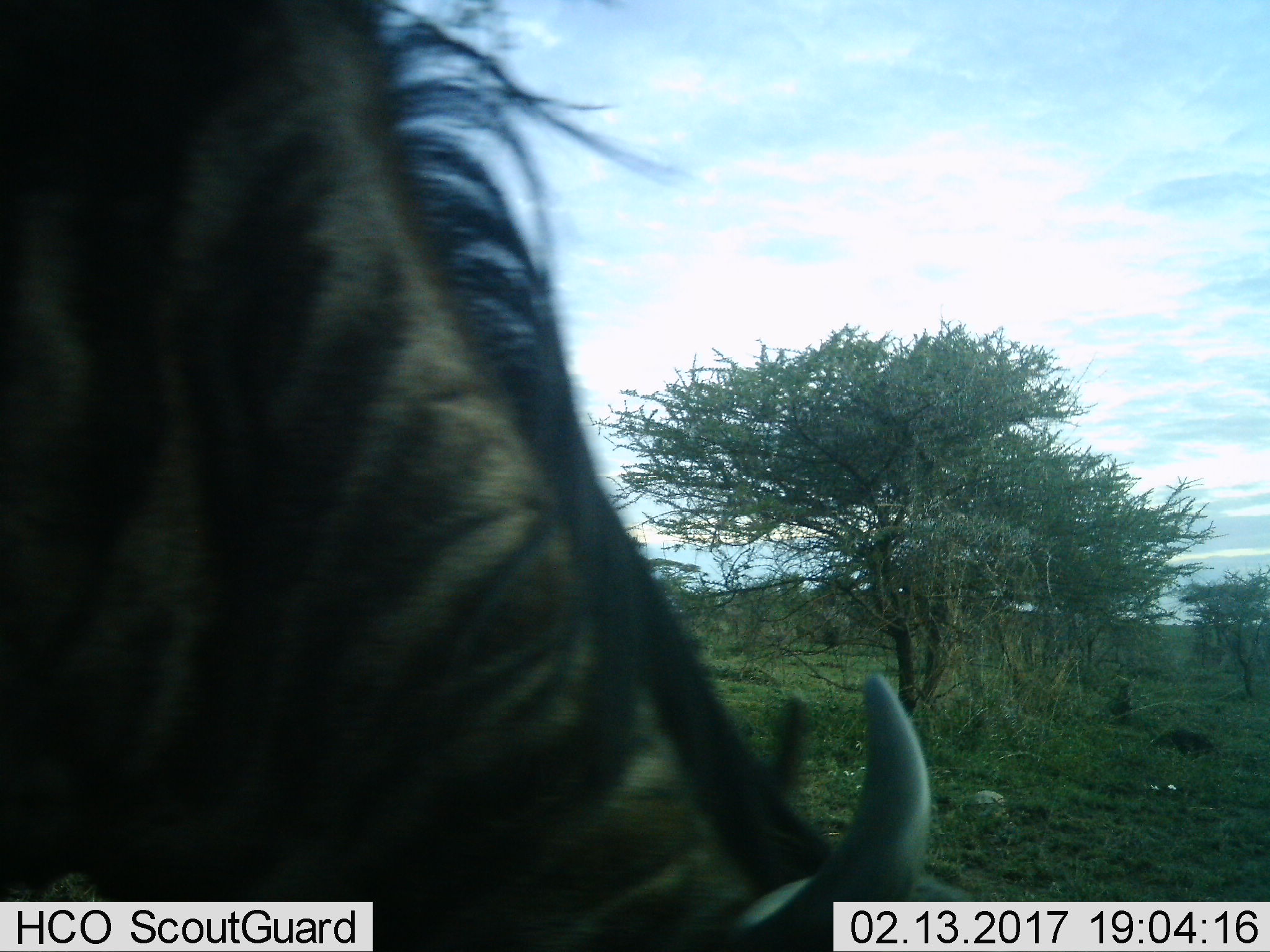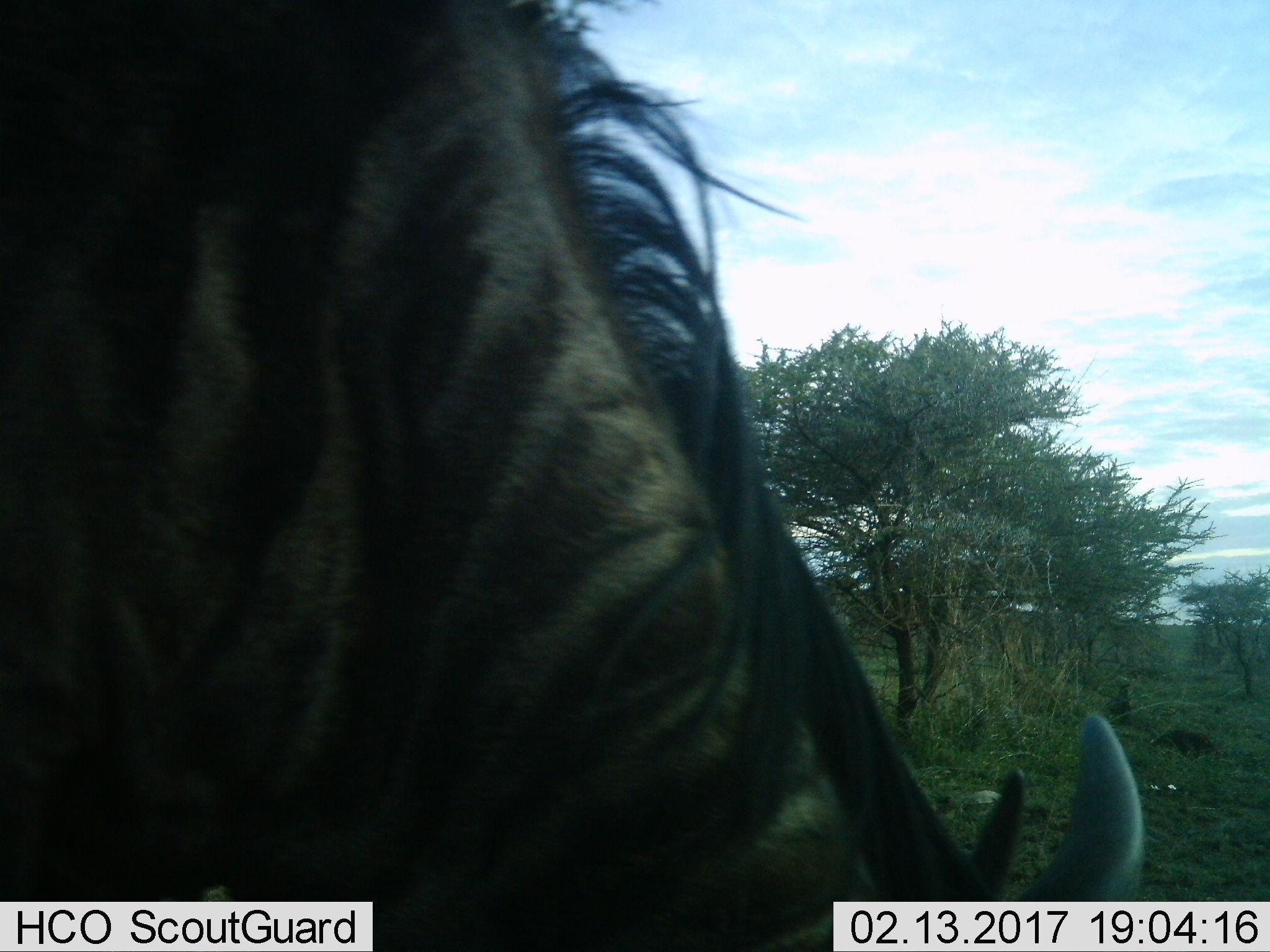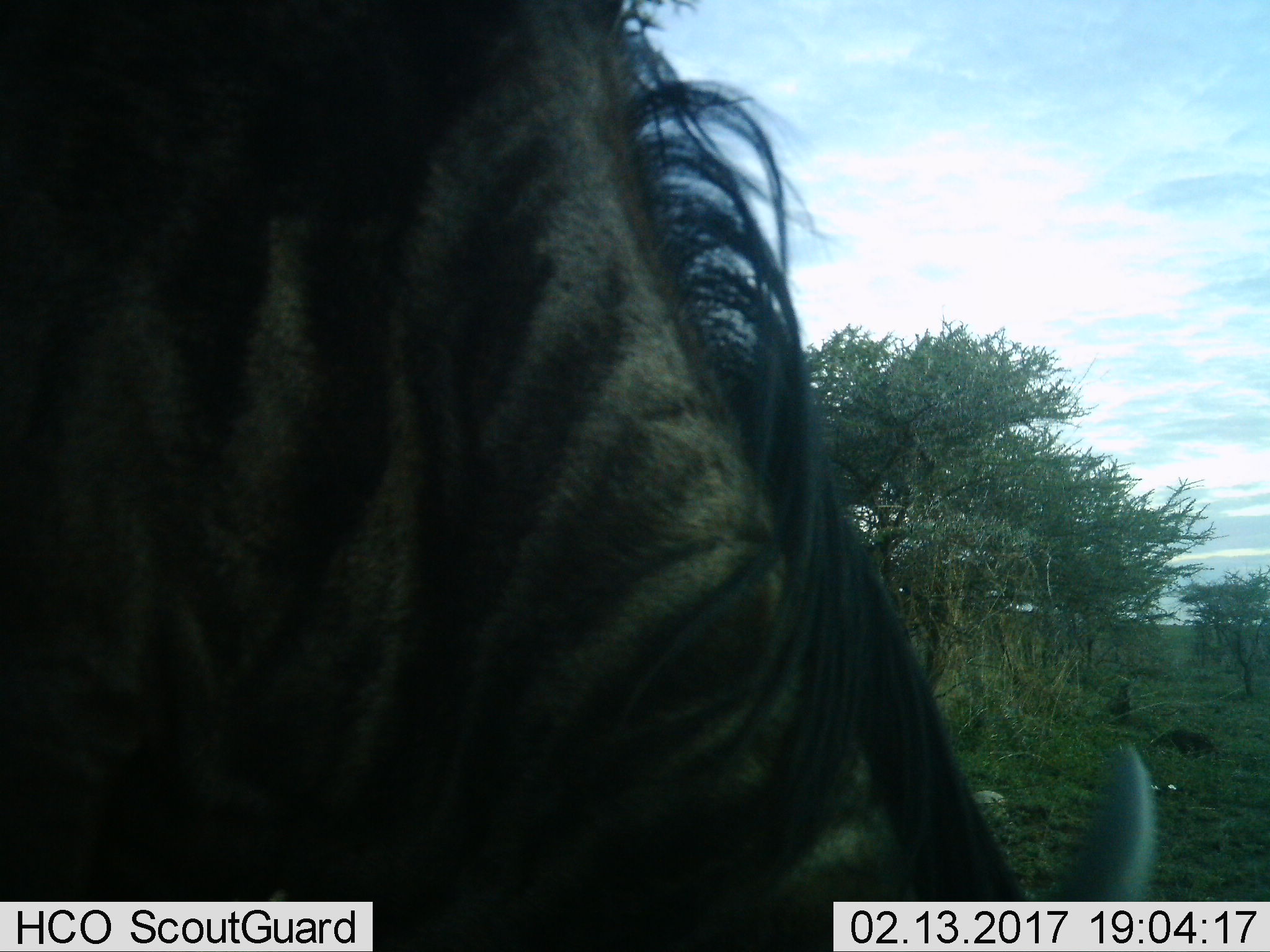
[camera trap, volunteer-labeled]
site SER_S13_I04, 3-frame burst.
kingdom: Animalia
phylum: Chordata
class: Mammalia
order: Artiodactyla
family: Bovidae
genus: Connochaetes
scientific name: Connochaetes taurinus taurinus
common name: blue wildebeest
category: wildebeestblue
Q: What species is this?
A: Wildebeestblue (blue wildebeest) (Connochaetes taurinus taurinus).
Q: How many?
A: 1.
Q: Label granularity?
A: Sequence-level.